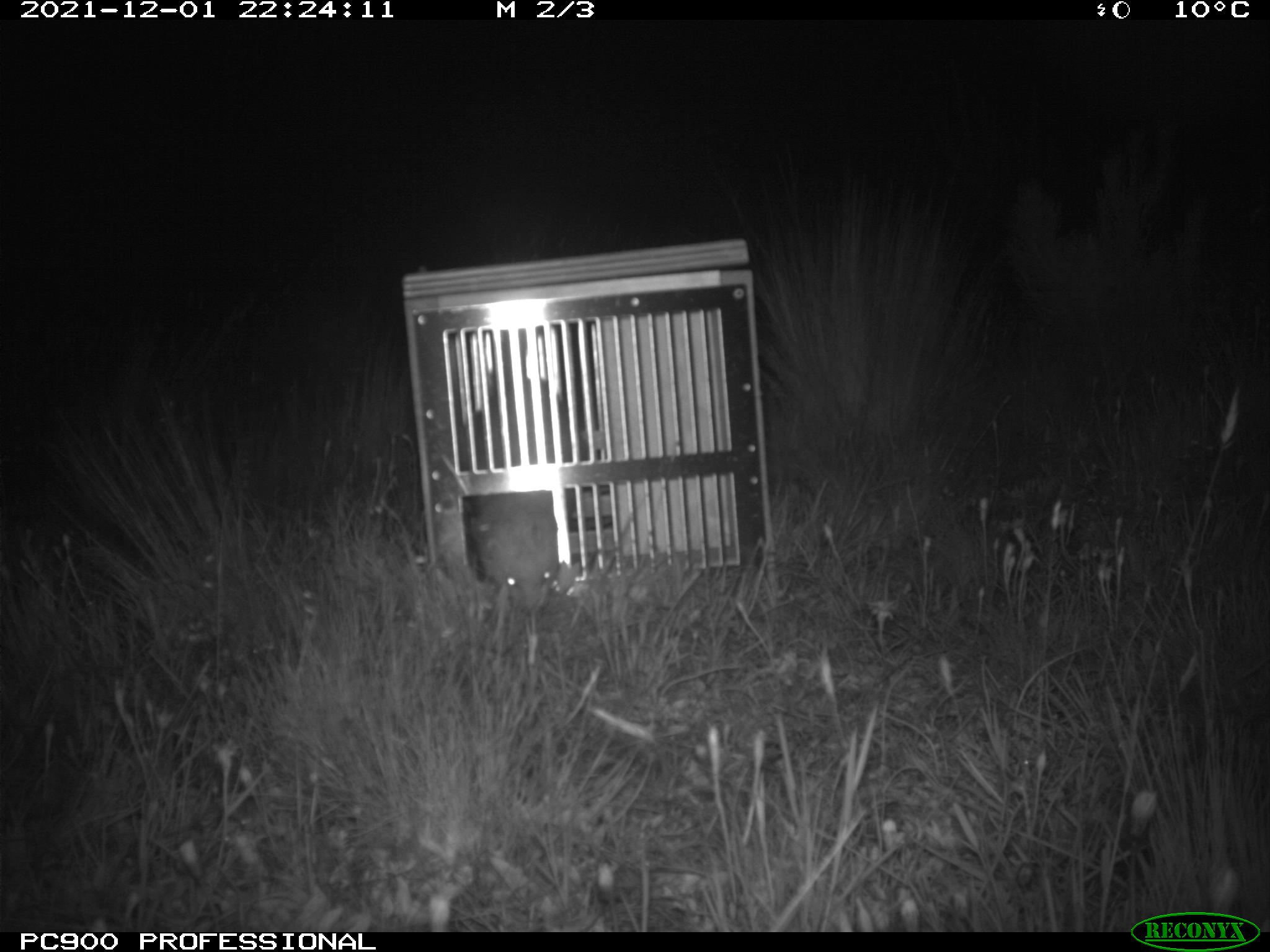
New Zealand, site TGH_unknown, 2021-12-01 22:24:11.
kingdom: Animalia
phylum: Chordata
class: Mammalia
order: Carnivora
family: Mustelidae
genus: Mustela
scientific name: Mustela furo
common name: ferret